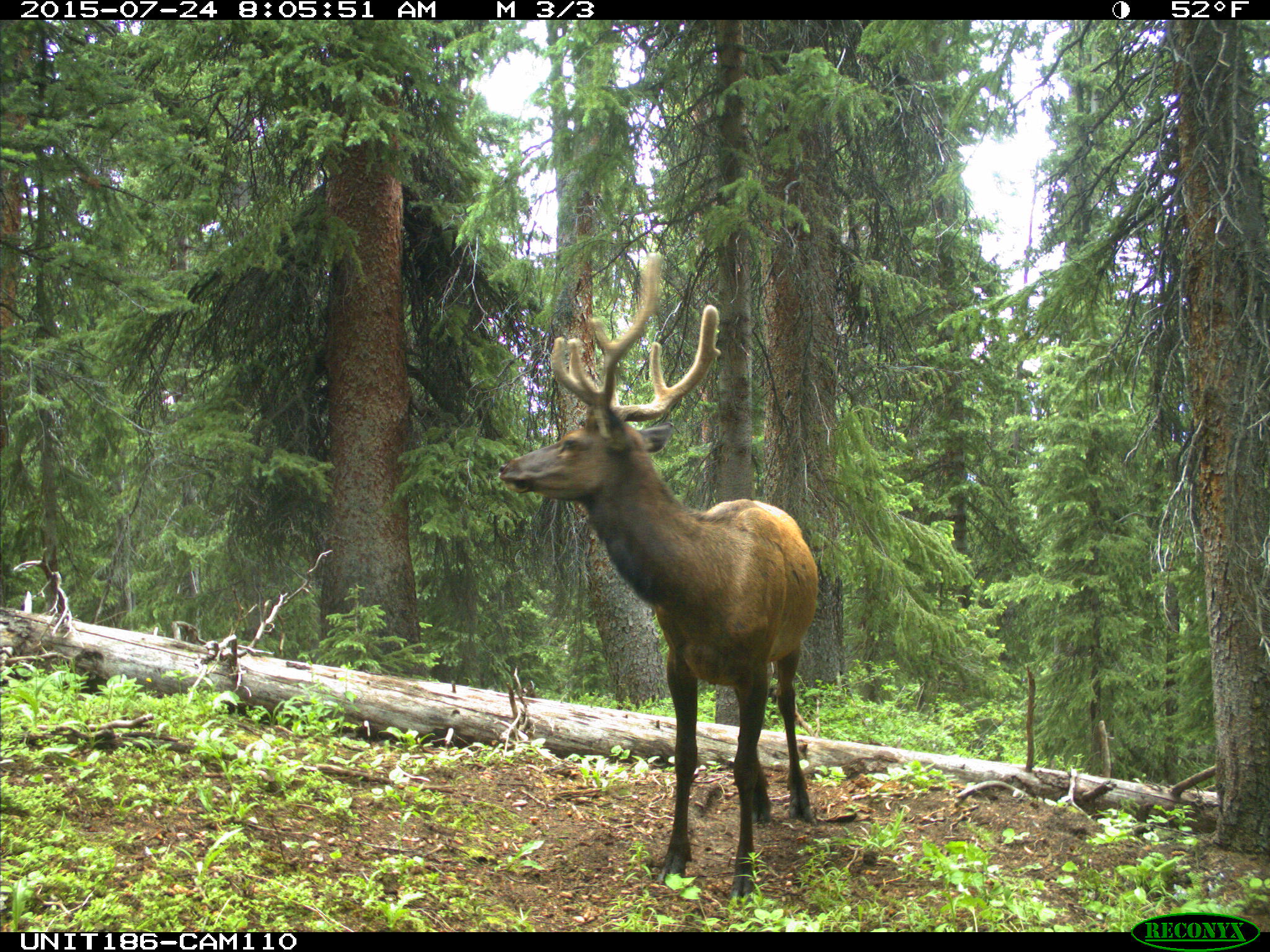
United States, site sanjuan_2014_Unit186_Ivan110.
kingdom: Animalia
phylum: Chordata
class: Mammalia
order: Artiodactyla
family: Cervidae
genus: Cervus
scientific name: Cervus elaphus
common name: red deer